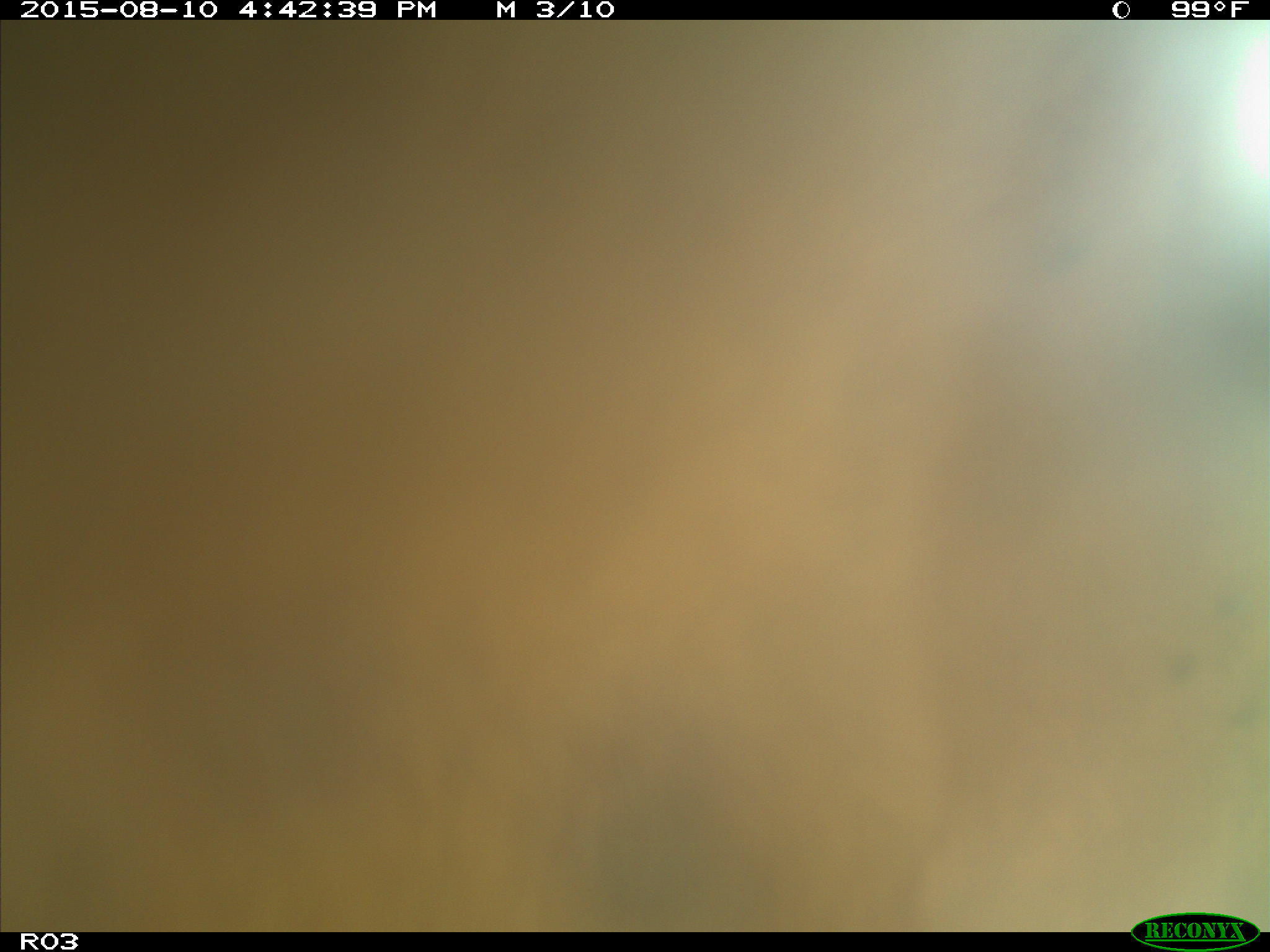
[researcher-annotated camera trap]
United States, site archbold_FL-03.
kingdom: Animalia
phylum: Chordata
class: Mammalia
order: Artiodactyla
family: Bovidae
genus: Bos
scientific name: Bos taurus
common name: domestic cow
Bos taurus (domestic cow).